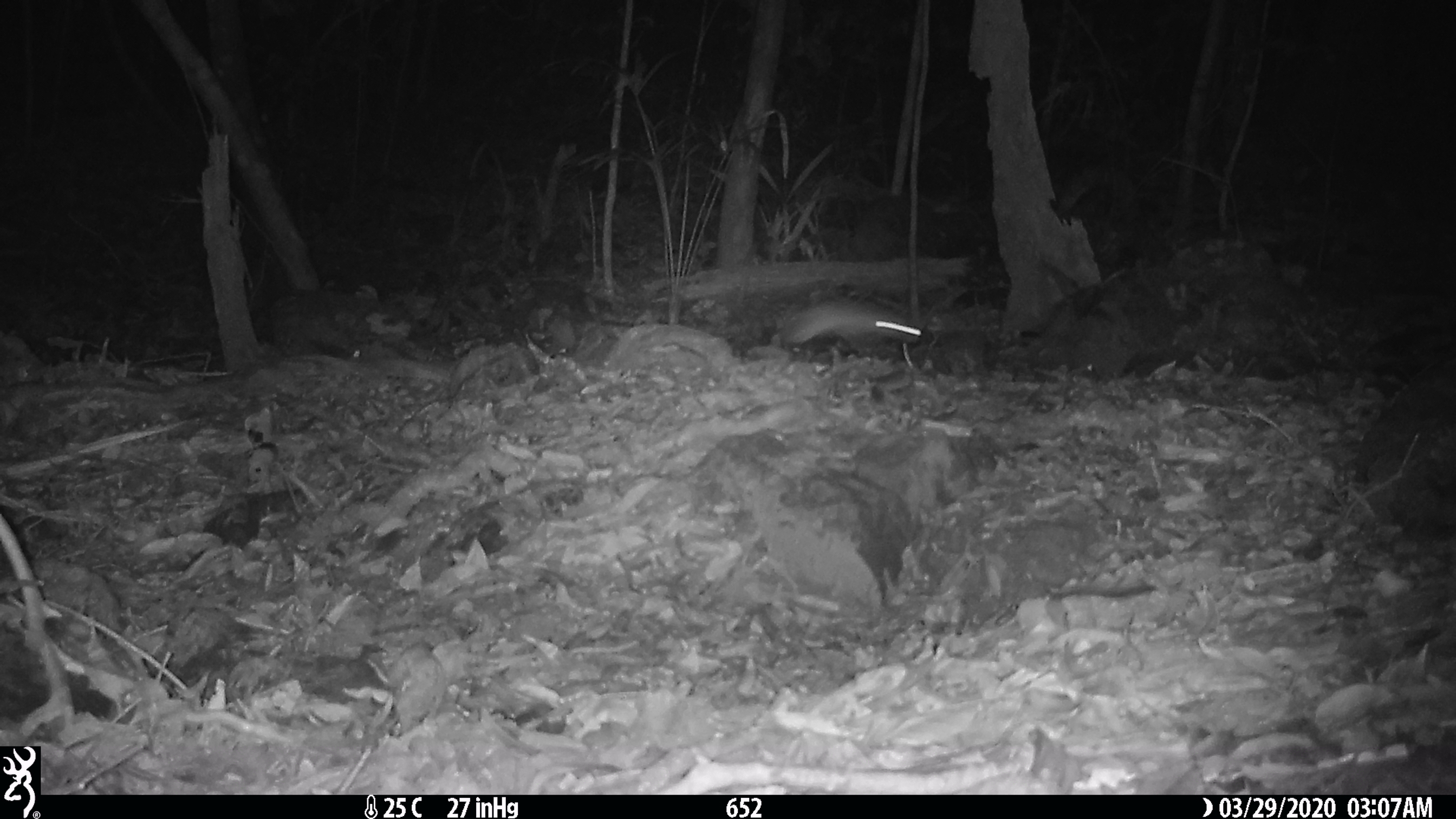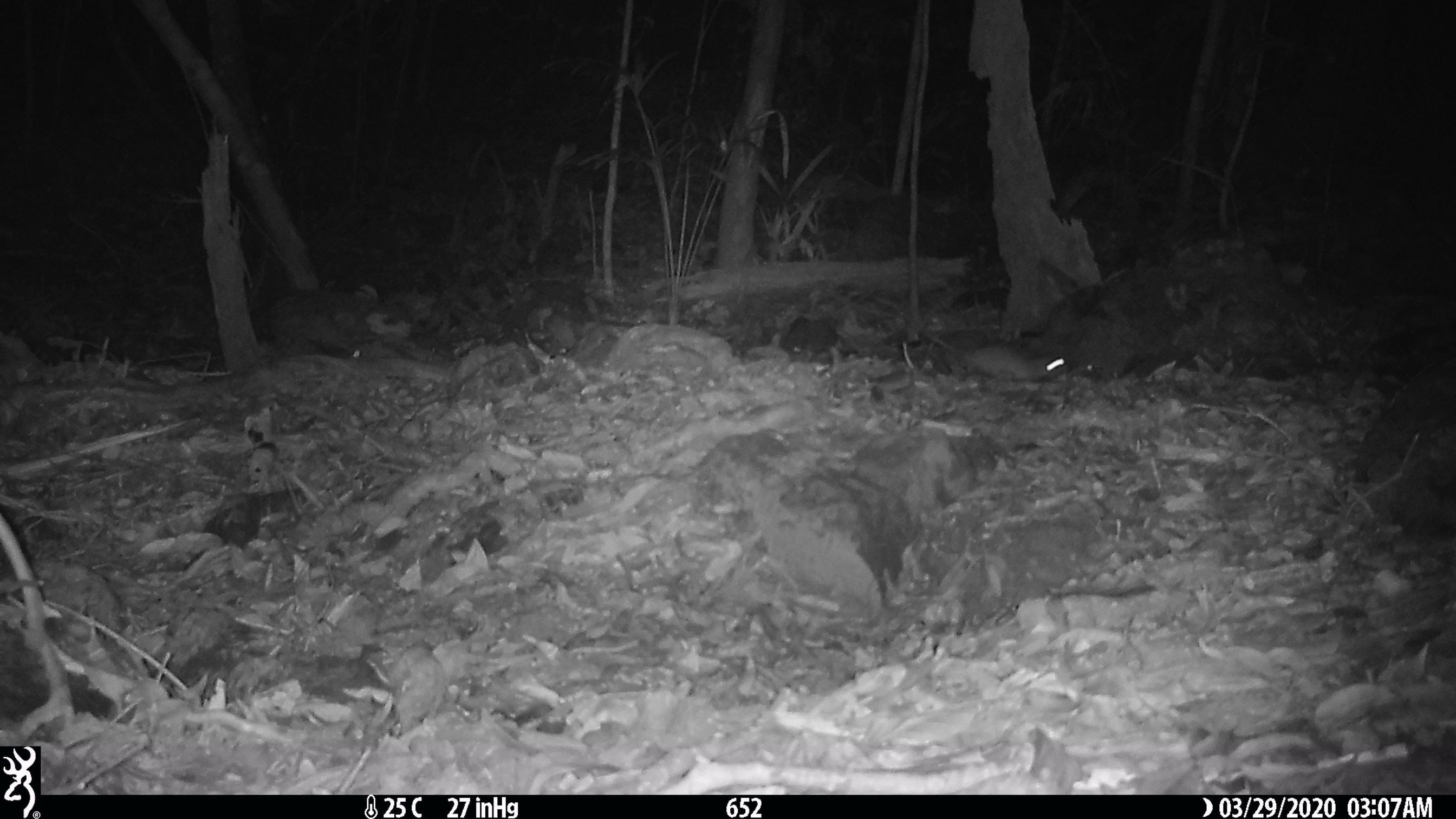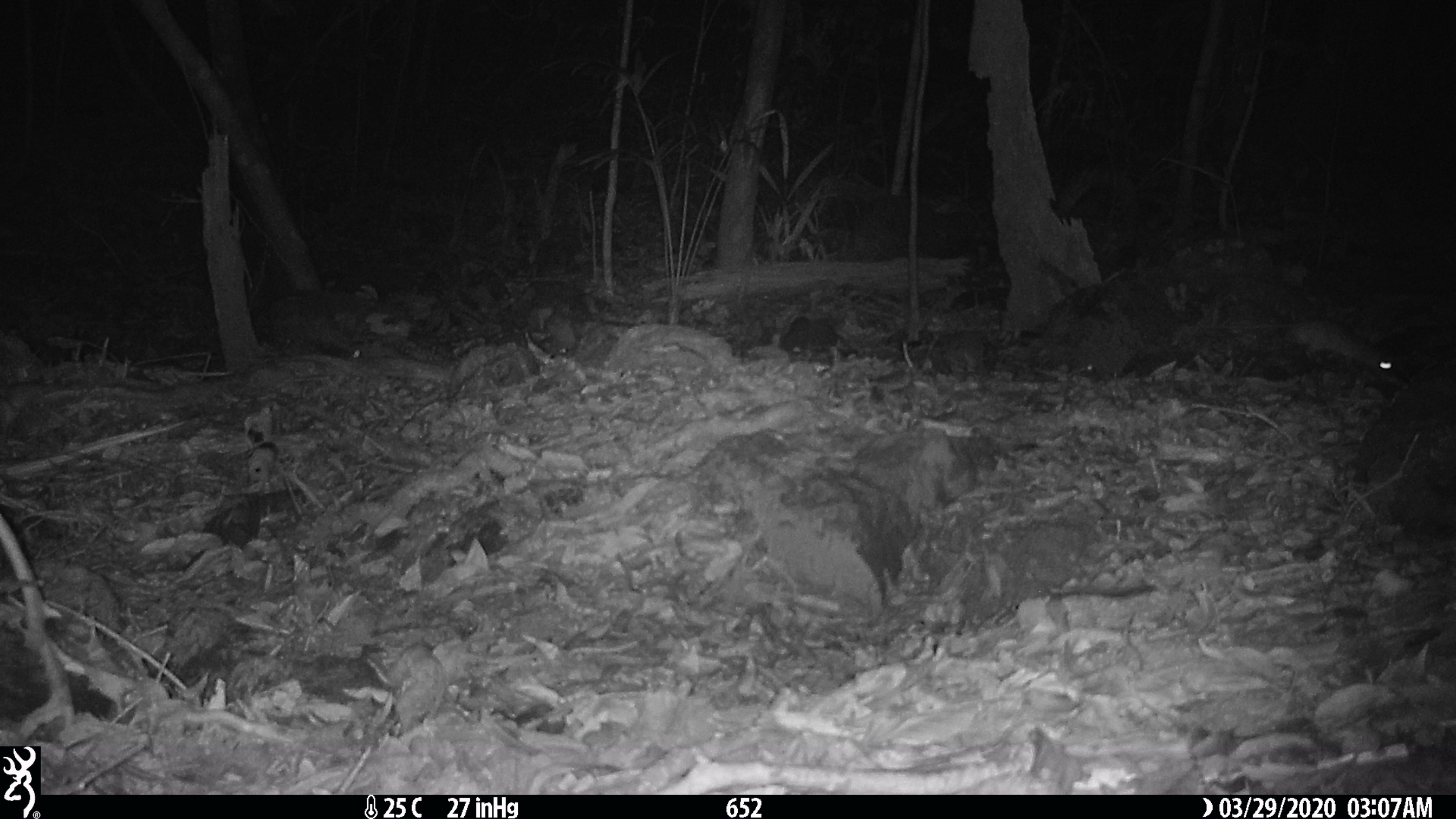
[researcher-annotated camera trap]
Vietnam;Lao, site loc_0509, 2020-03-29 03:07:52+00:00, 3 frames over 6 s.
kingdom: Animalia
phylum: Chordata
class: Mammalia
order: Rodentia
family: Muridae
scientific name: Muridae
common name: old-world mice and rats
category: unidentified murid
Unidentified murid (old-world mice and rats) (Muridae). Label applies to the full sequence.